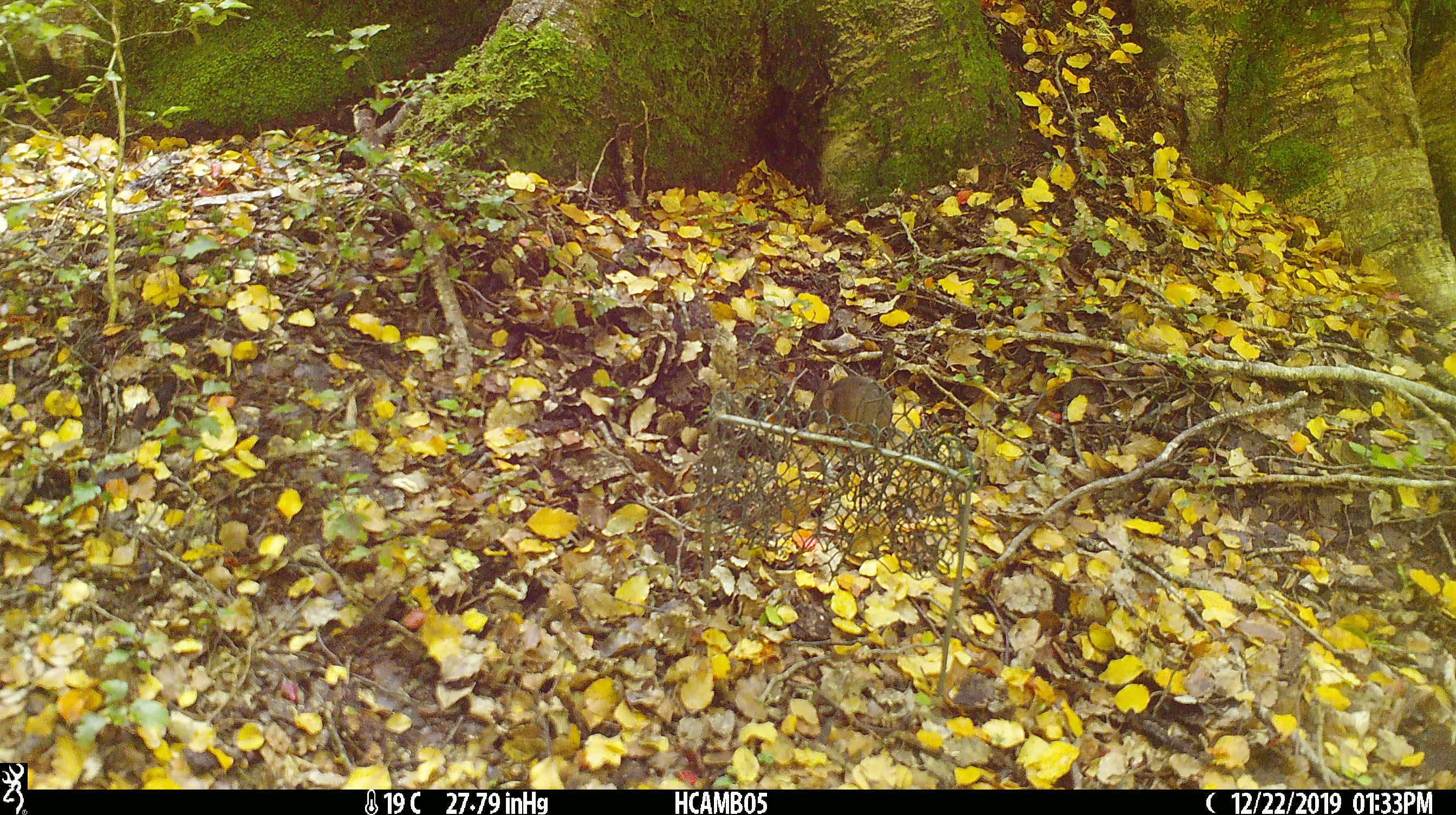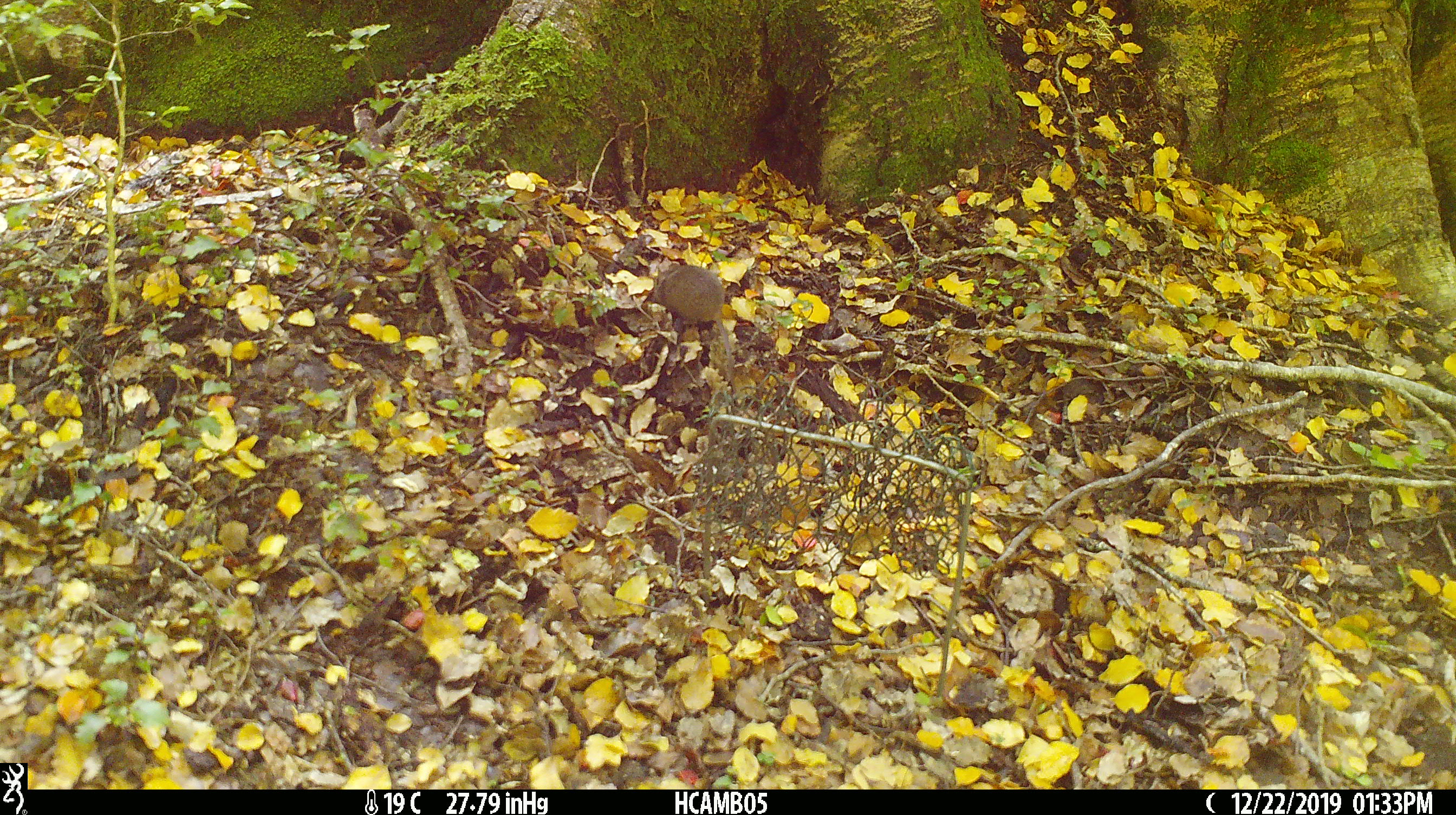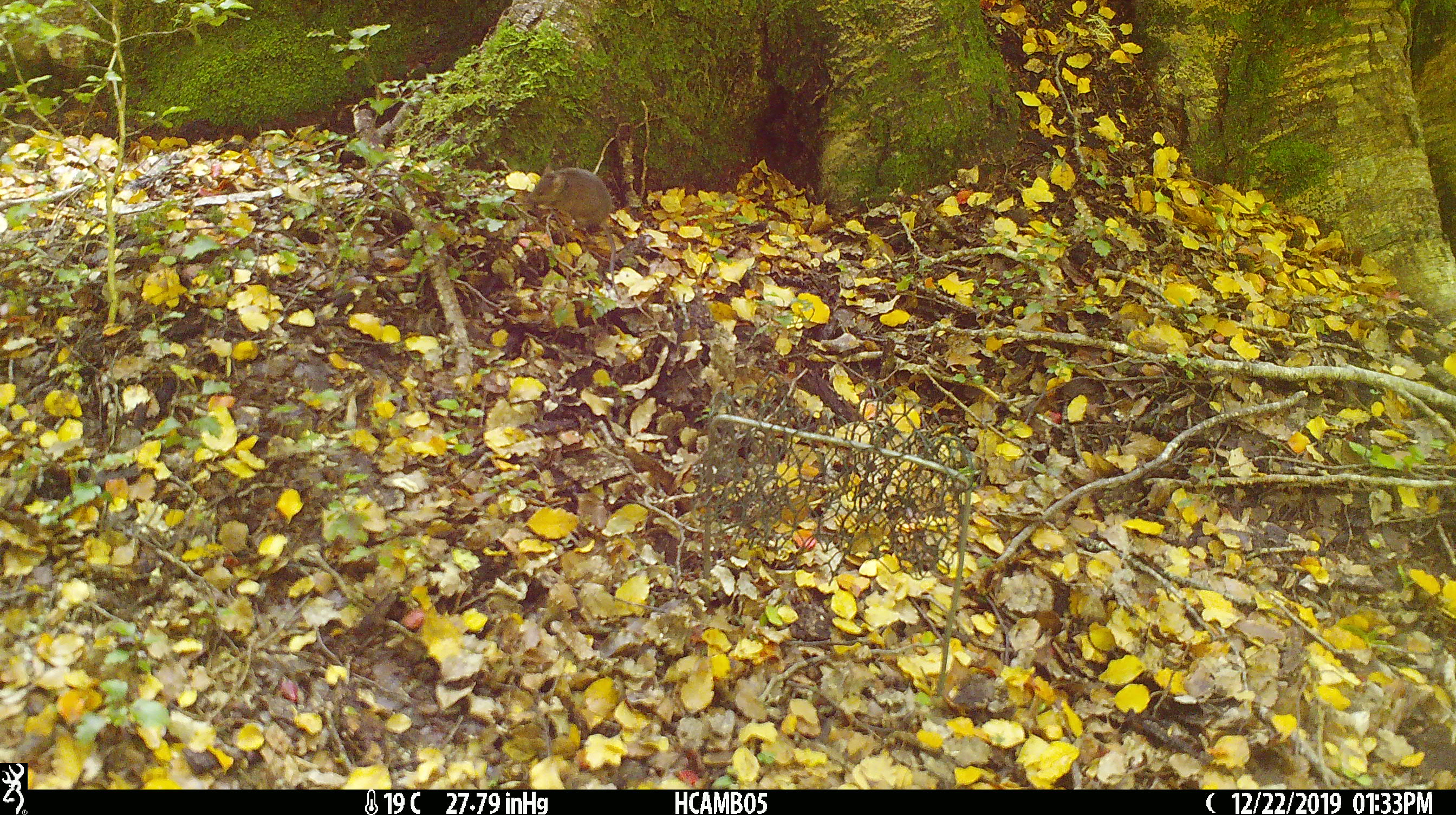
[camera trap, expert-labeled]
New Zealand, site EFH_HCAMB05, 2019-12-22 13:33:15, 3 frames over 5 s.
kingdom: Animalia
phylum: Chordata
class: Mammalia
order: Rodentia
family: Muridae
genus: Mus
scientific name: Mus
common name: mouse